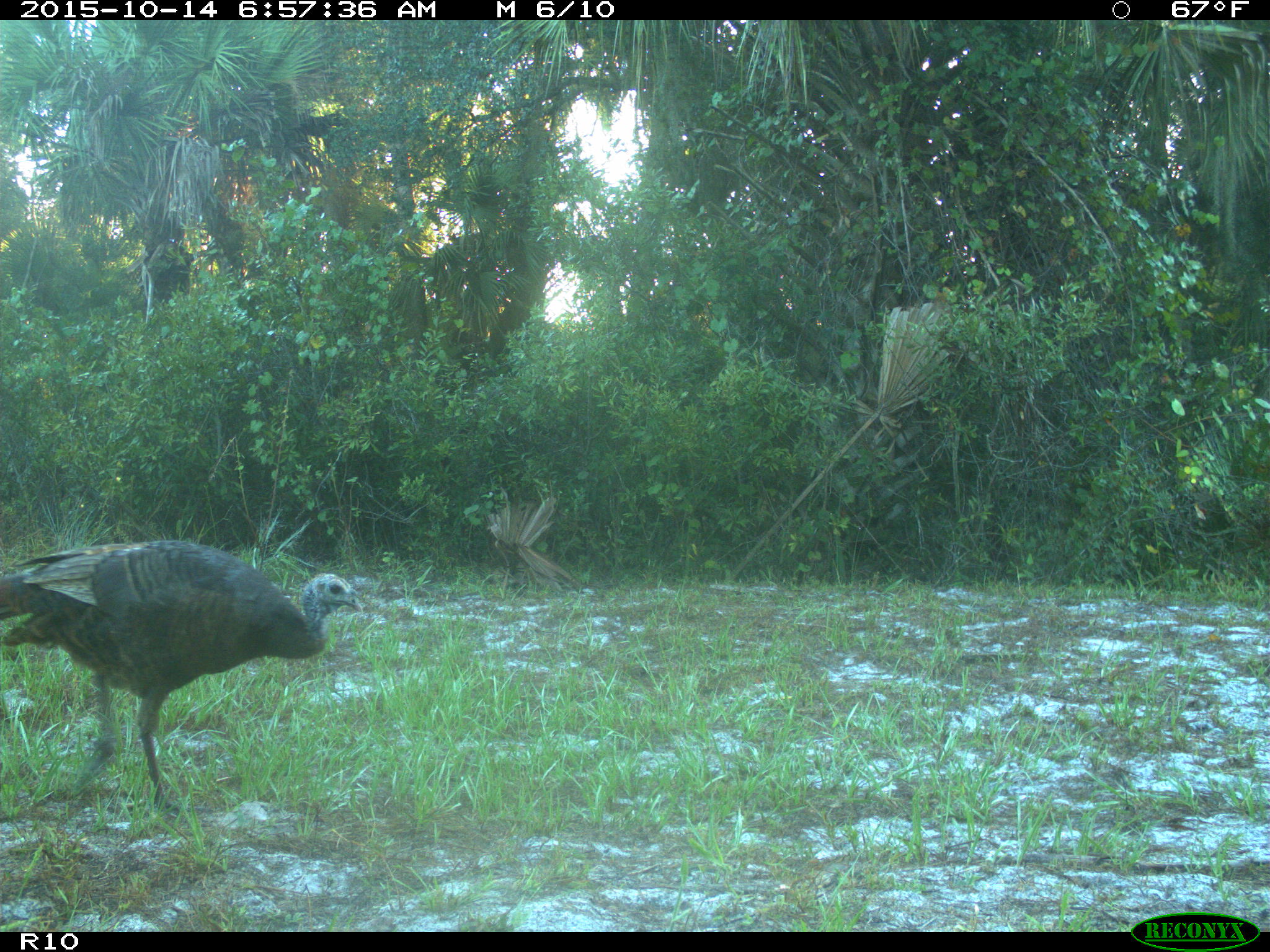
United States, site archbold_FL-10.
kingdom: Animalia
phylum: Chordata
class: Aves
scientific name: Aves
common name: birds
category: unidentified bird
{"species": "unidentified bird (birds) (Aves)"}